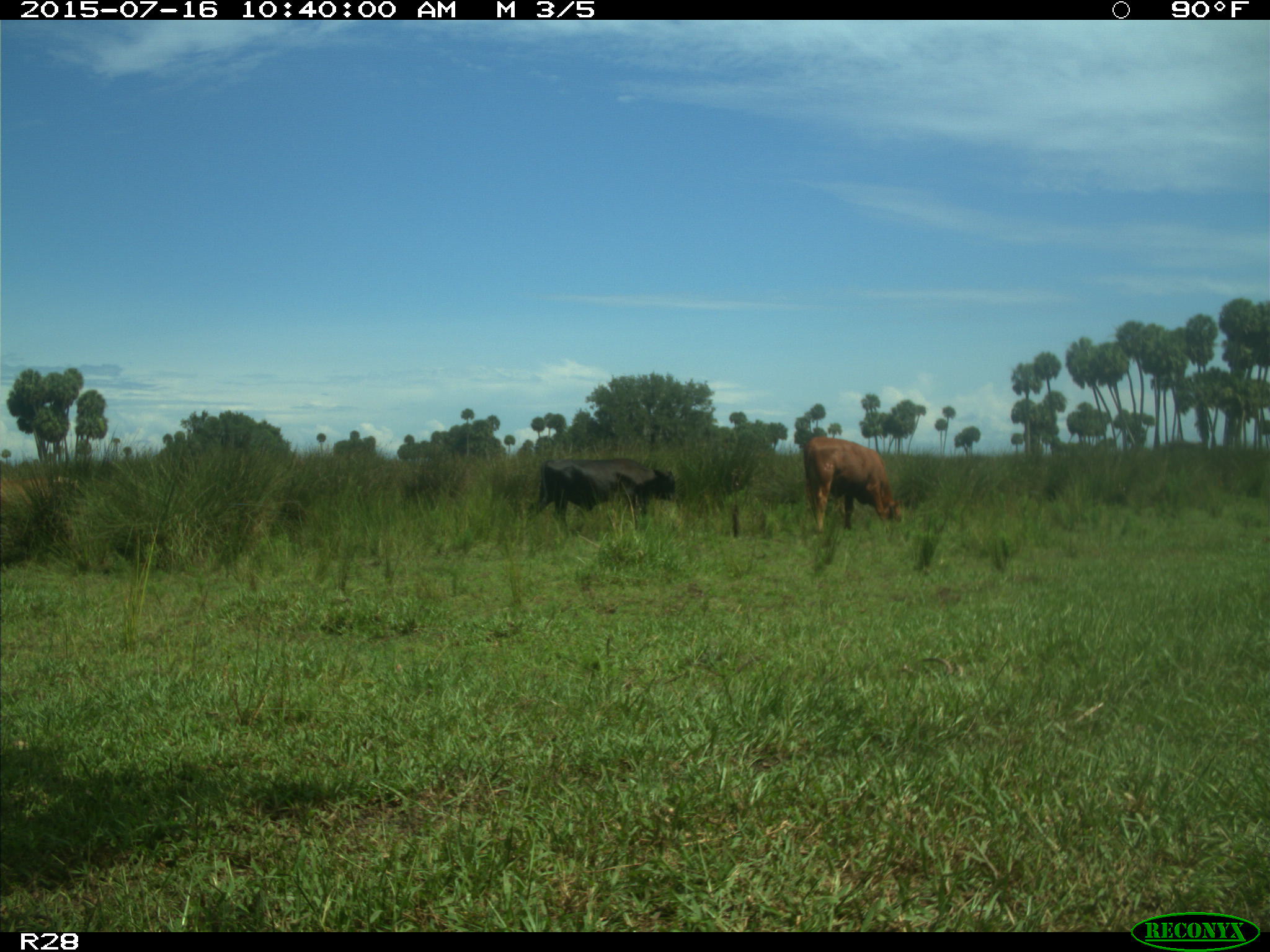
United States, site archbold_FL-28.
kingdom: Animalia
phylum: Chordata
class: Mammalia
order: Artiodactyla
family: Bovidae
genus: Bos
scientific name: Bos taurus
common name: domestic cow